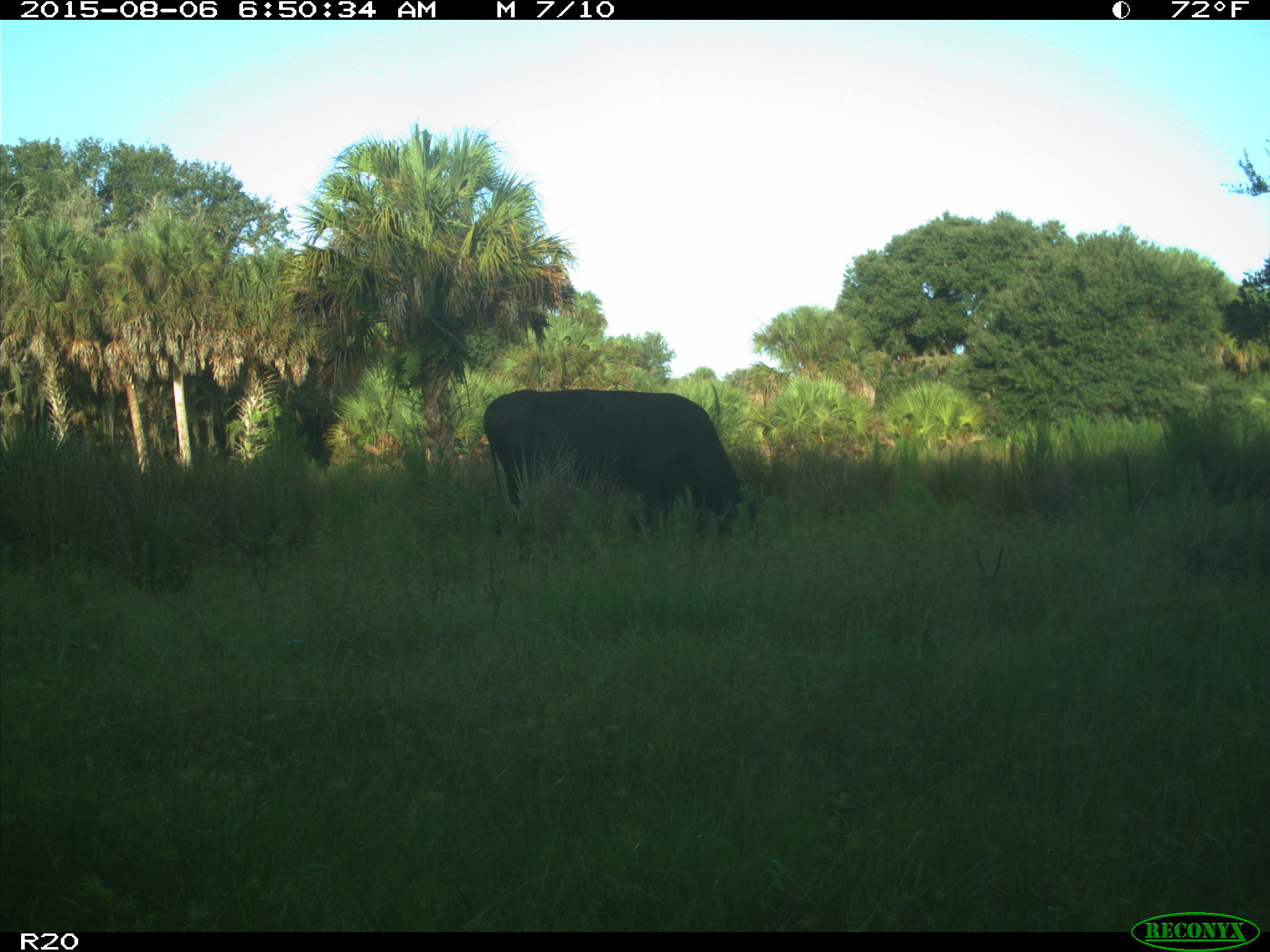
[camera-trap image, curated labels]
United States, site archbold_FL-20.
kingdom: Animalia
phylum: Chordata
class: Mammalia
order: Artiodactyla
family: Bovidae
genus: Bos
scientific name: Bos taurus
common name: domestic cow